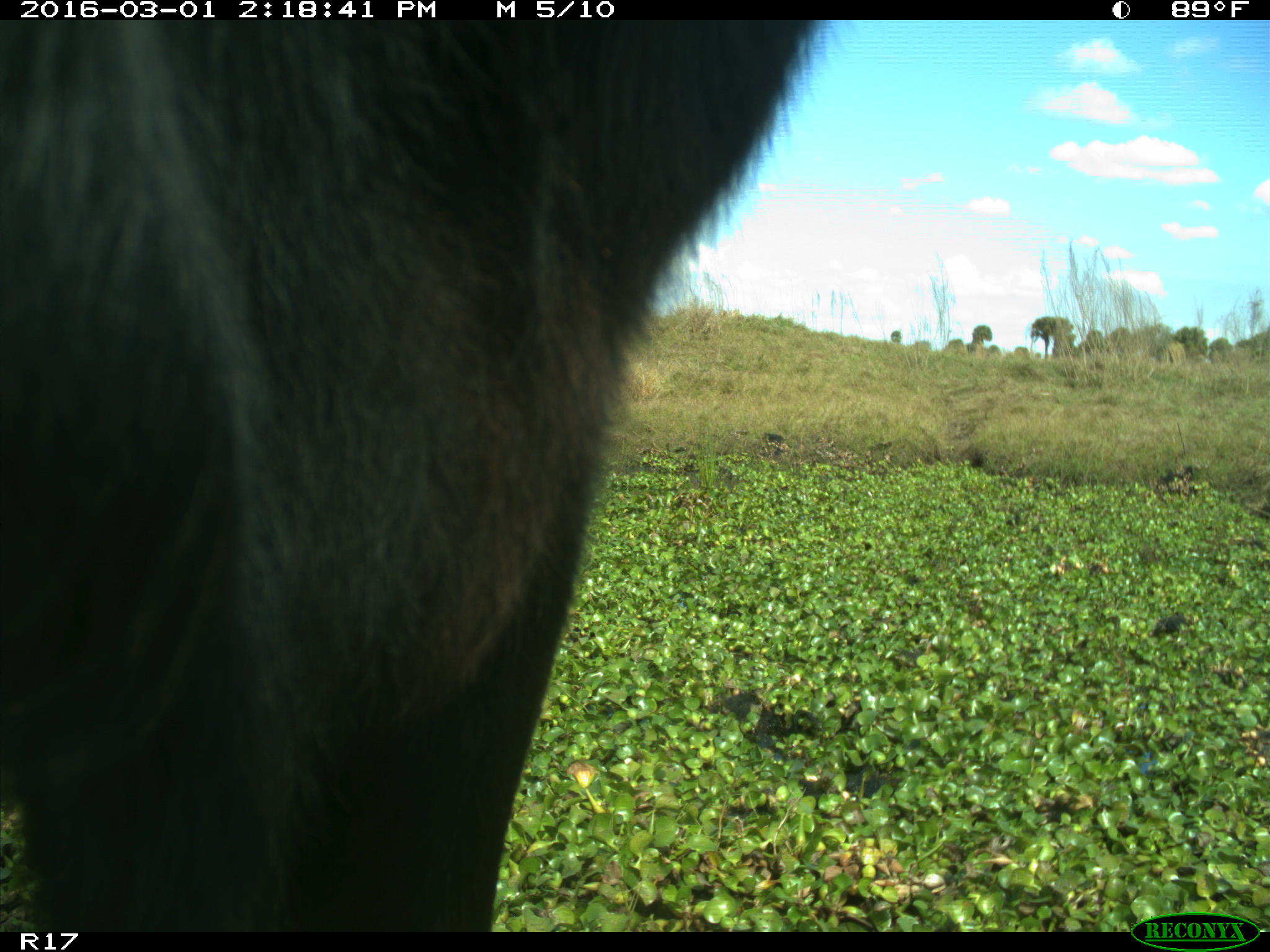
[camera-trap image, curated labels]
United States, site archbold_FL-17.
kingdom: Animalia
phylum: Chordata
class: Mammalia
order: Artiodactyla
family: Bovidae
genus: Bos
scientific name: Bos taurus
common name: domestic cow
Bos taurus (domestic cow).